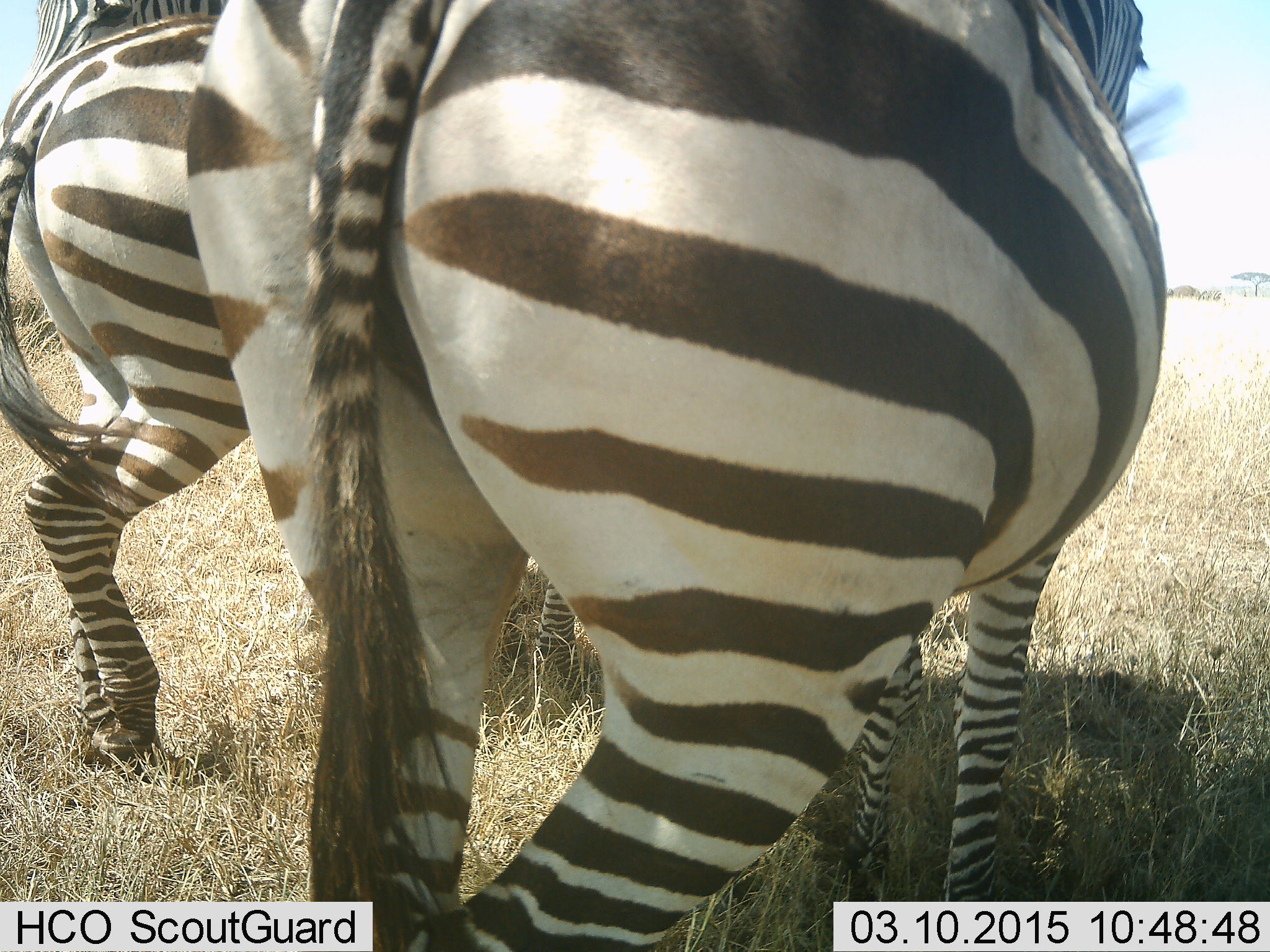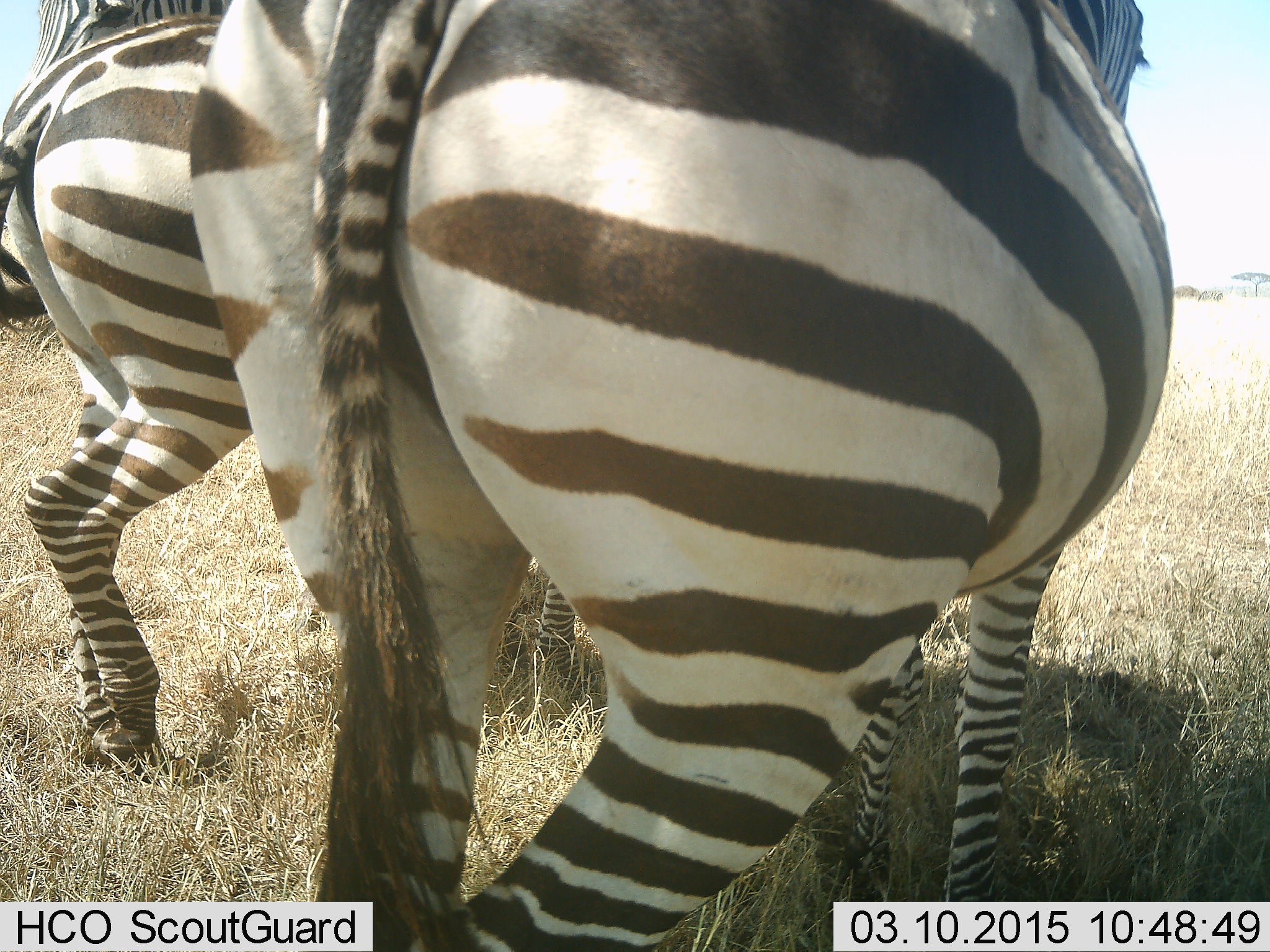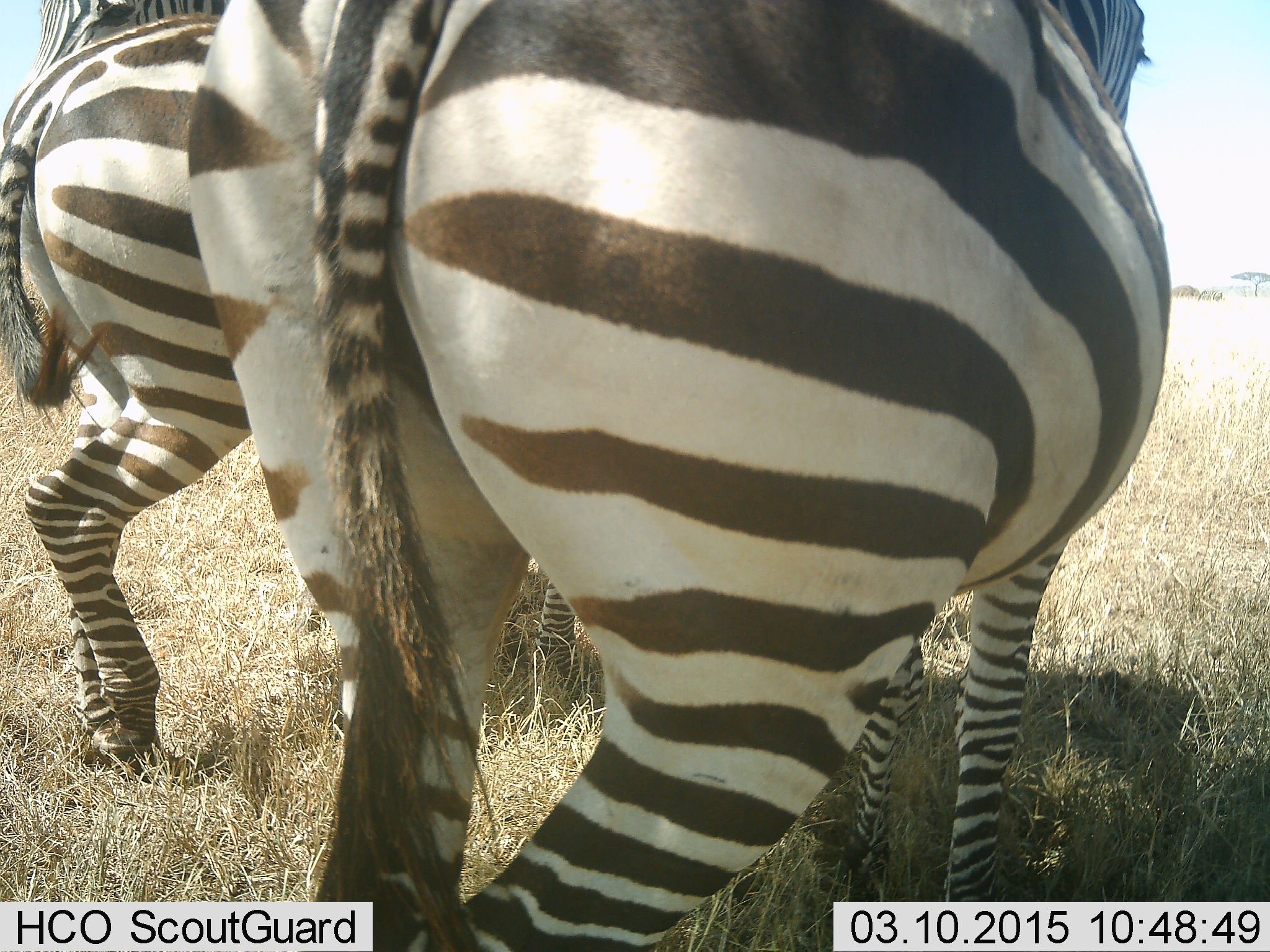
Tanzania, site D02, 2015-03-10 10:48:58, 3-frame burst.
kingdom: Animalia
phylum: Chordata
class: Mammalia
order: Perissodactyla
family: Equidae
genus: Equus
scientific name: Equus quagga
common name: plains zebra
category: zebra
Zebra (plains zebra) (Equus quagga), count 3. Behavior (volunteer vote fractions): standing 90%, resting 10%, moving 10%, interacting 0%. Young present (vote fraction): 0%. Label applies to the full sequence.